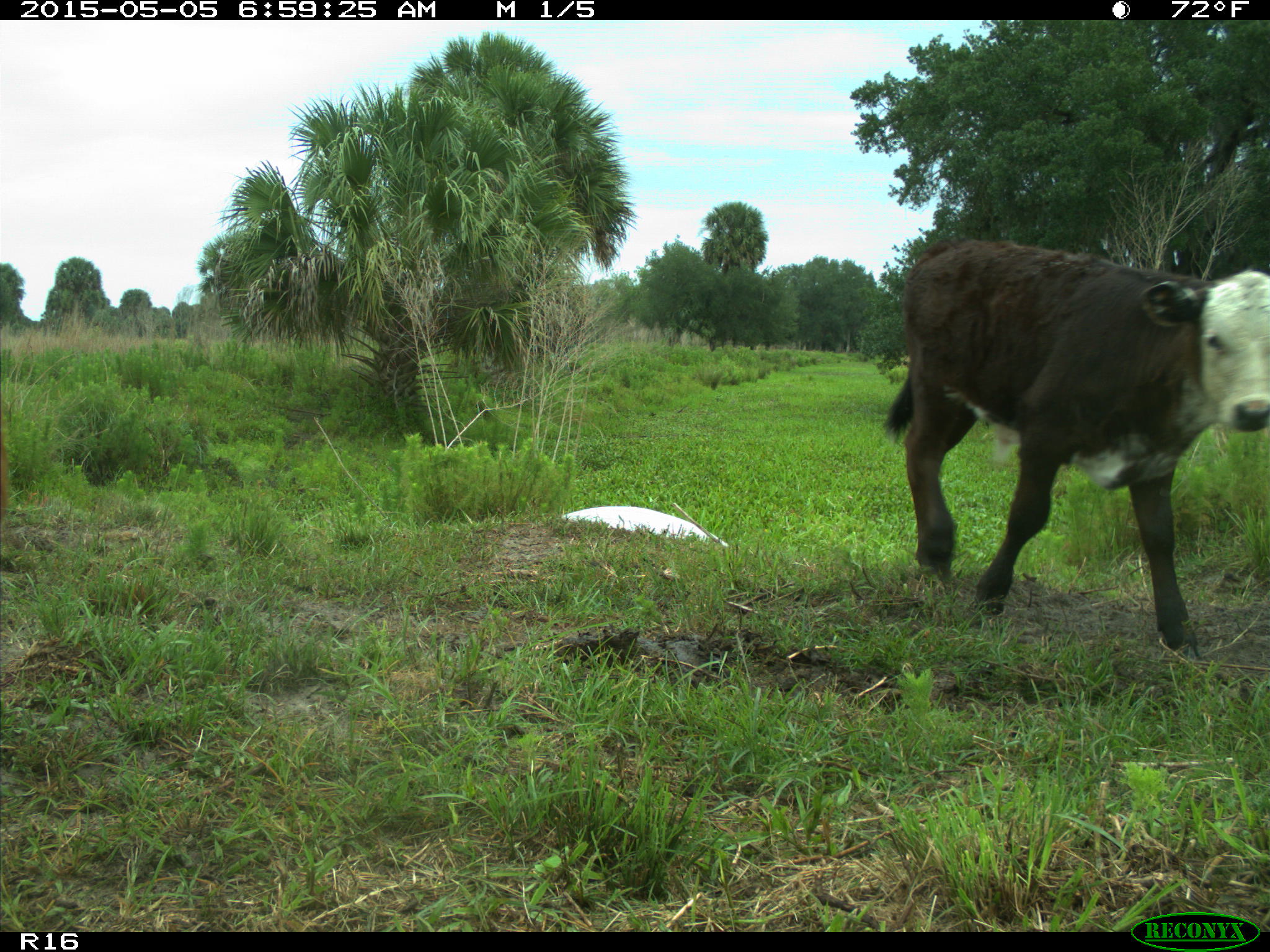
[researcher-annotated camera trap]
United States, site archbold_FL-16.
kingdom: Animalia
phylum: Chordata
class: Mammalia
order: Artiodactyla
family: Bovidae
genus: Bos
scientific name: Bos taurus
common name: domestic cow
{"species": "Bos taurus (domestic cow)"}